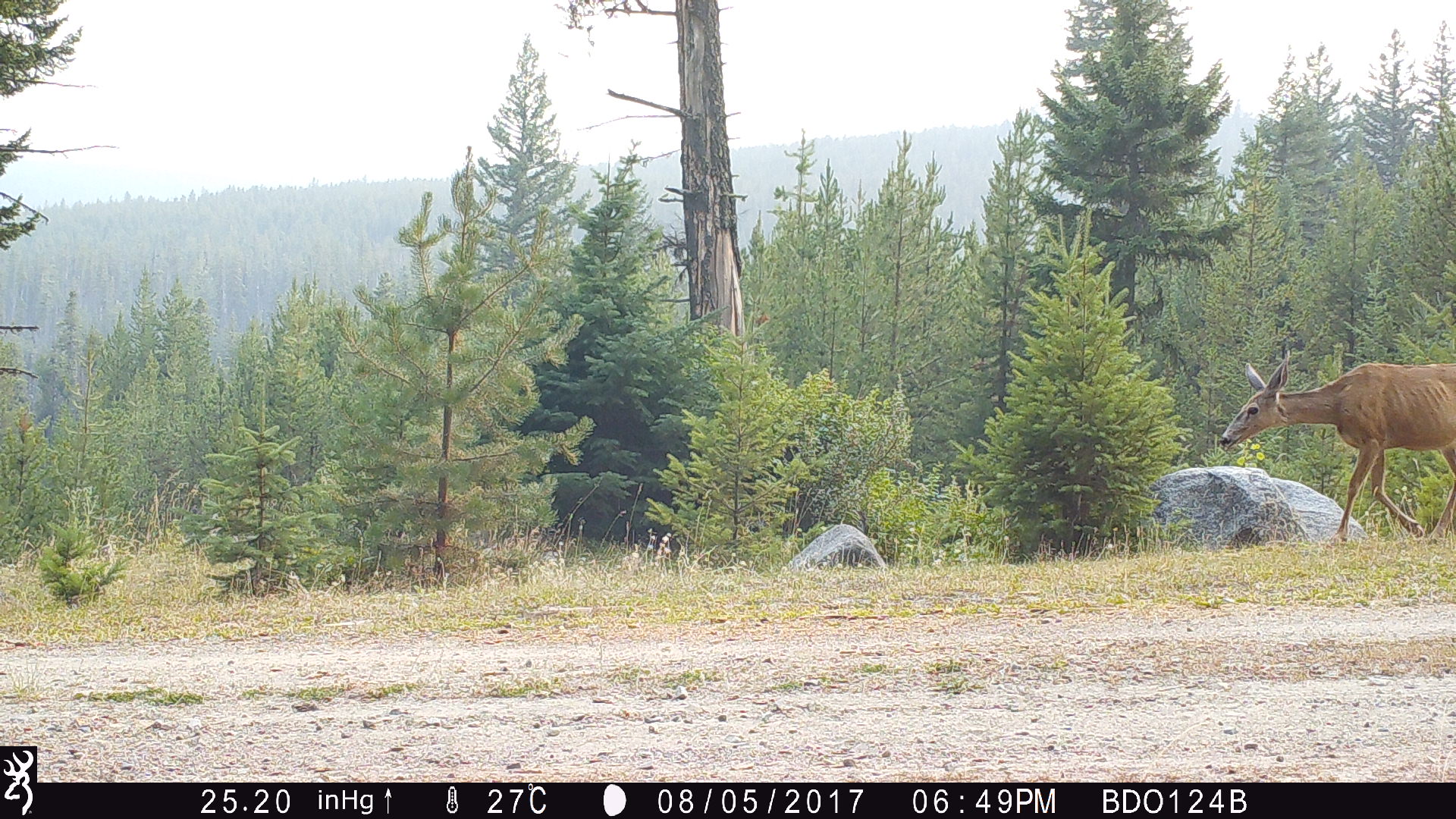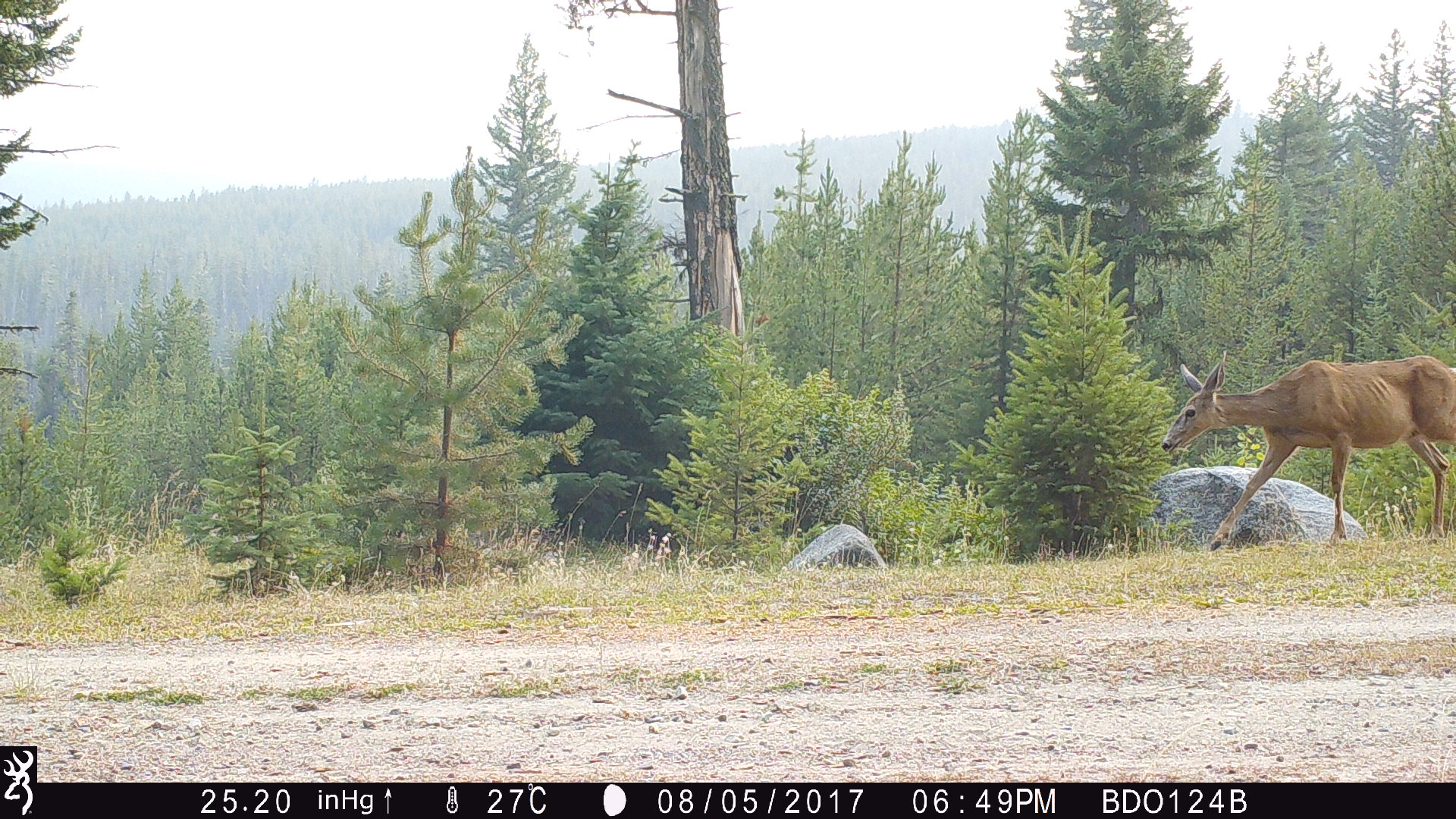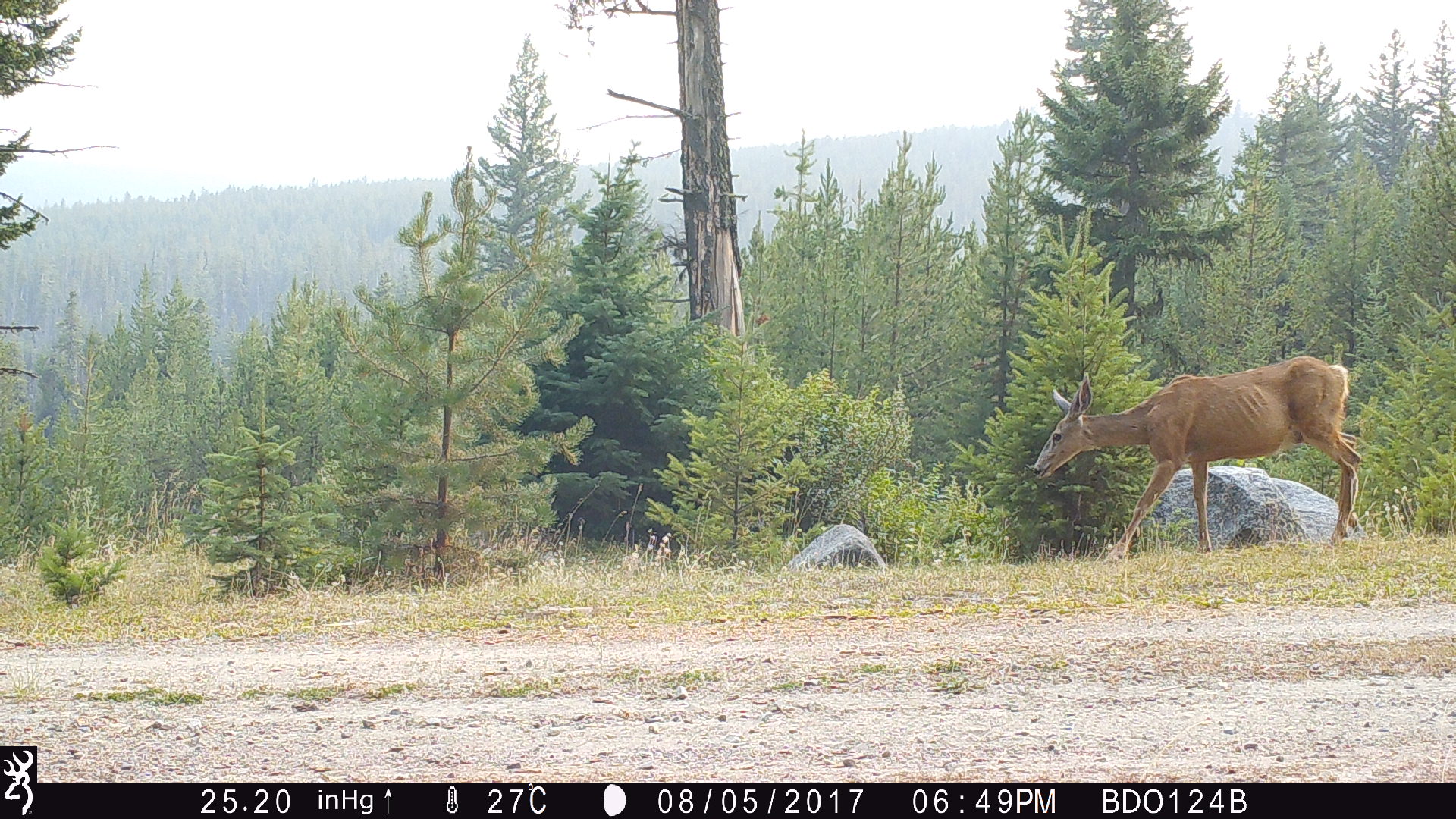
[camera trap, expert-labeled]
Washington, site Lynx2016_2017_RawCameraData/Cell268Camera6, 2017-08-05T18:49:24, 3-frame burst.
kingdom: Animalia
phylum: Chordata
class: Mammalia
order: Artiodactyla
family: Cervidae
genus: Odocoileus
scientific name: Odocoileus hemionus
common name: mule deer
Odocoileus hemionus (mule deer). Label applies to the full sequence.